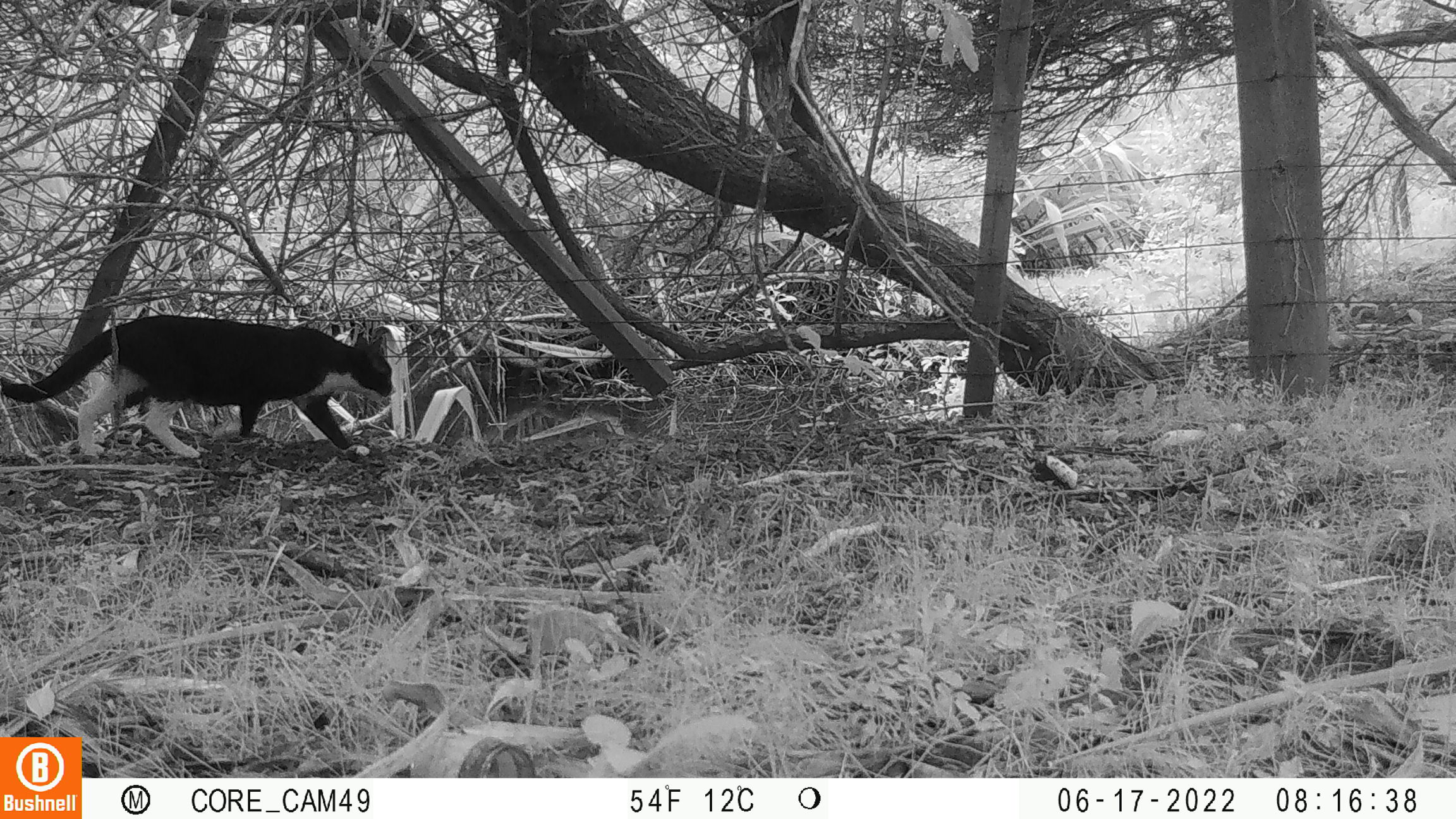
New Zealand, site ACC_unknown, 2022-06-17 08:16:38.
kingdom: Animalia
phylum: Chordata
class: Mammalia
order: Carnivora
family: Felidae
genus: Felis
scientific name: Felis catus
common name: domestic cat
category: cat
Cat (domestic cat) (Felis catus).